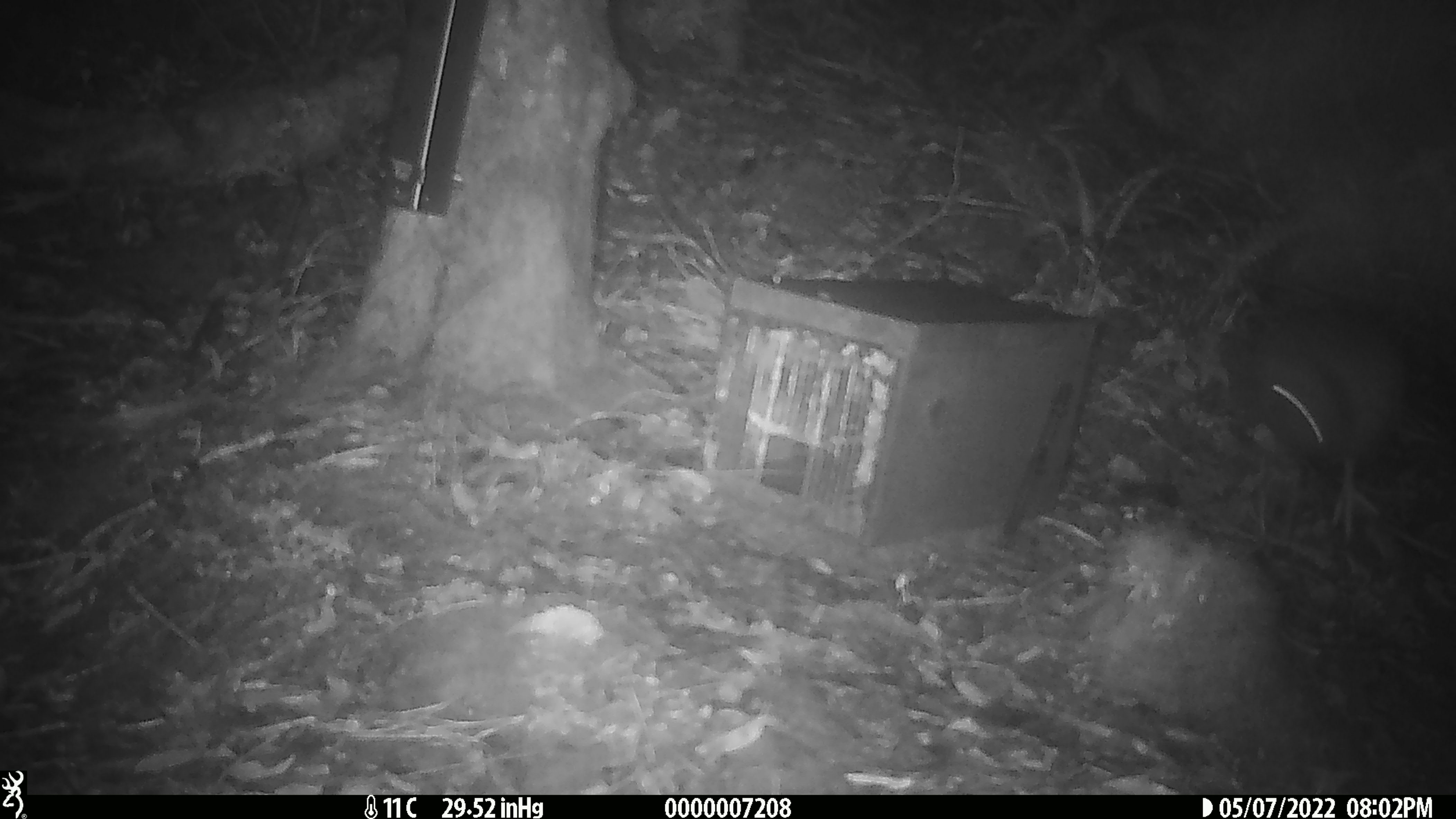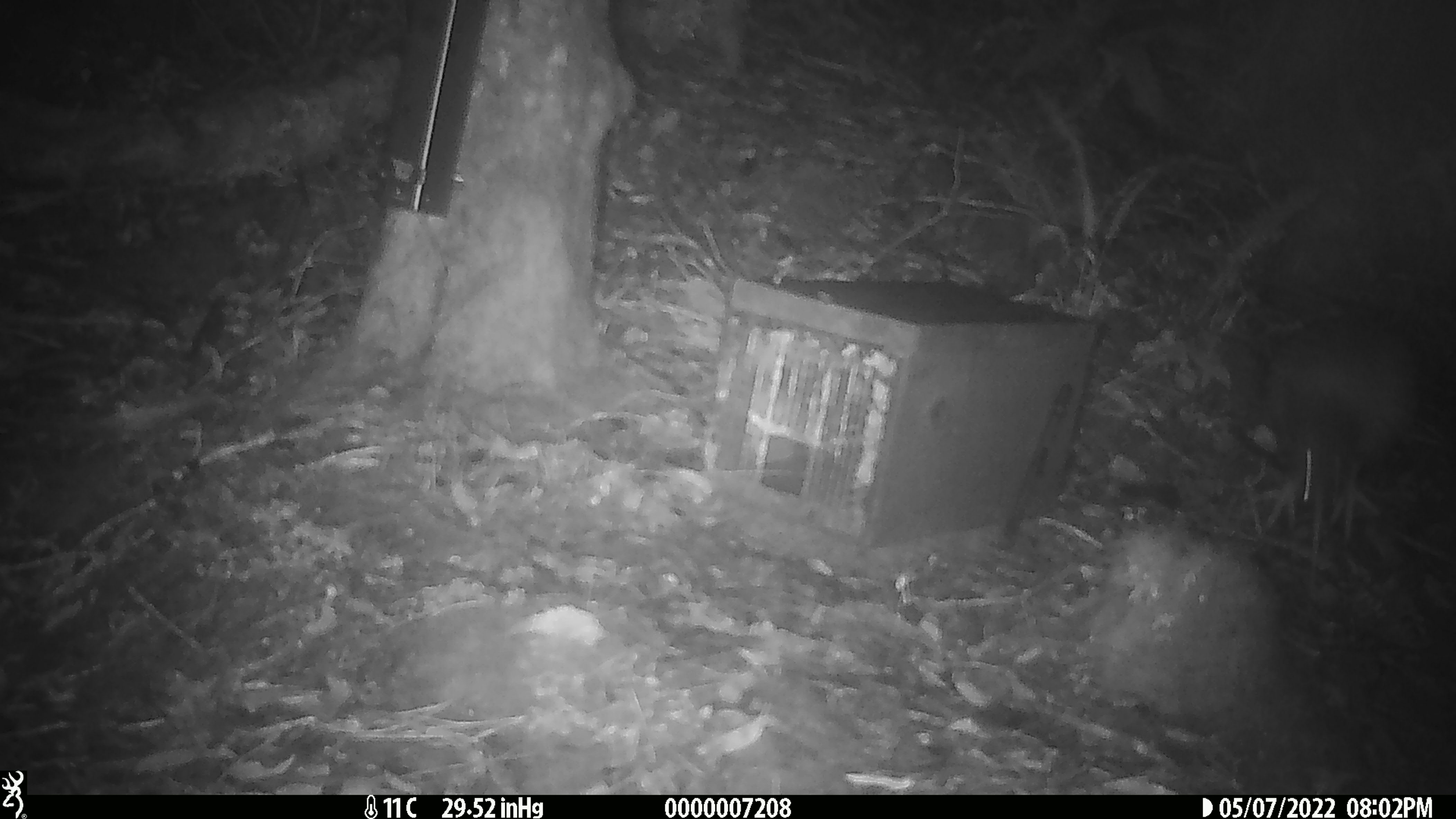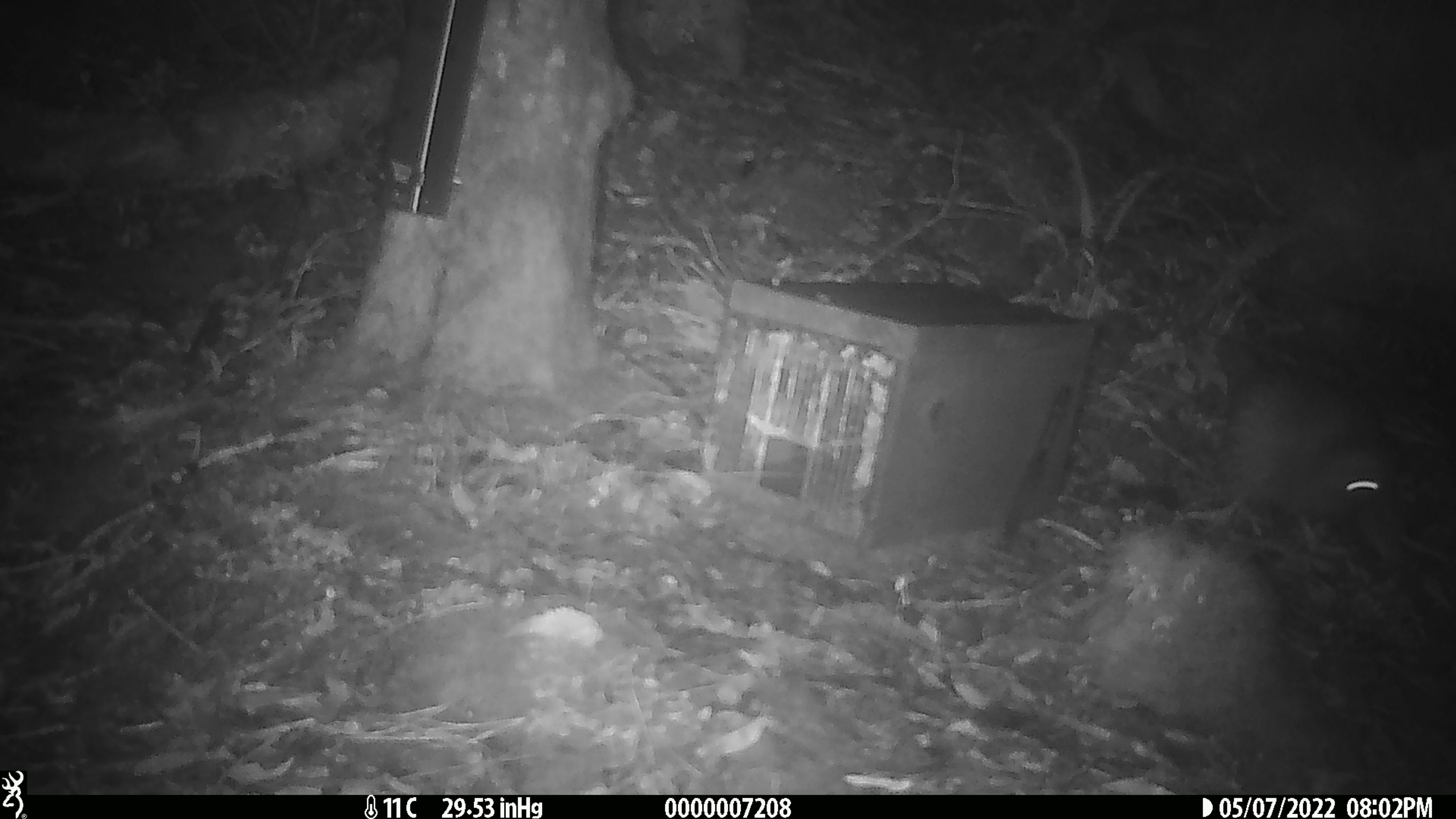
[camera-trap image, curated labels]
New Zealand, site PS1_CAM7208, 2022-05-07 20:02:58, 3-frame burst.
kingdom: Animalia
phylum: Chordata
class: Aves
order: Apterygiformes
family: Apterygidae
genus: Apteryx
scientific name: Apteryx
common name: kiwi